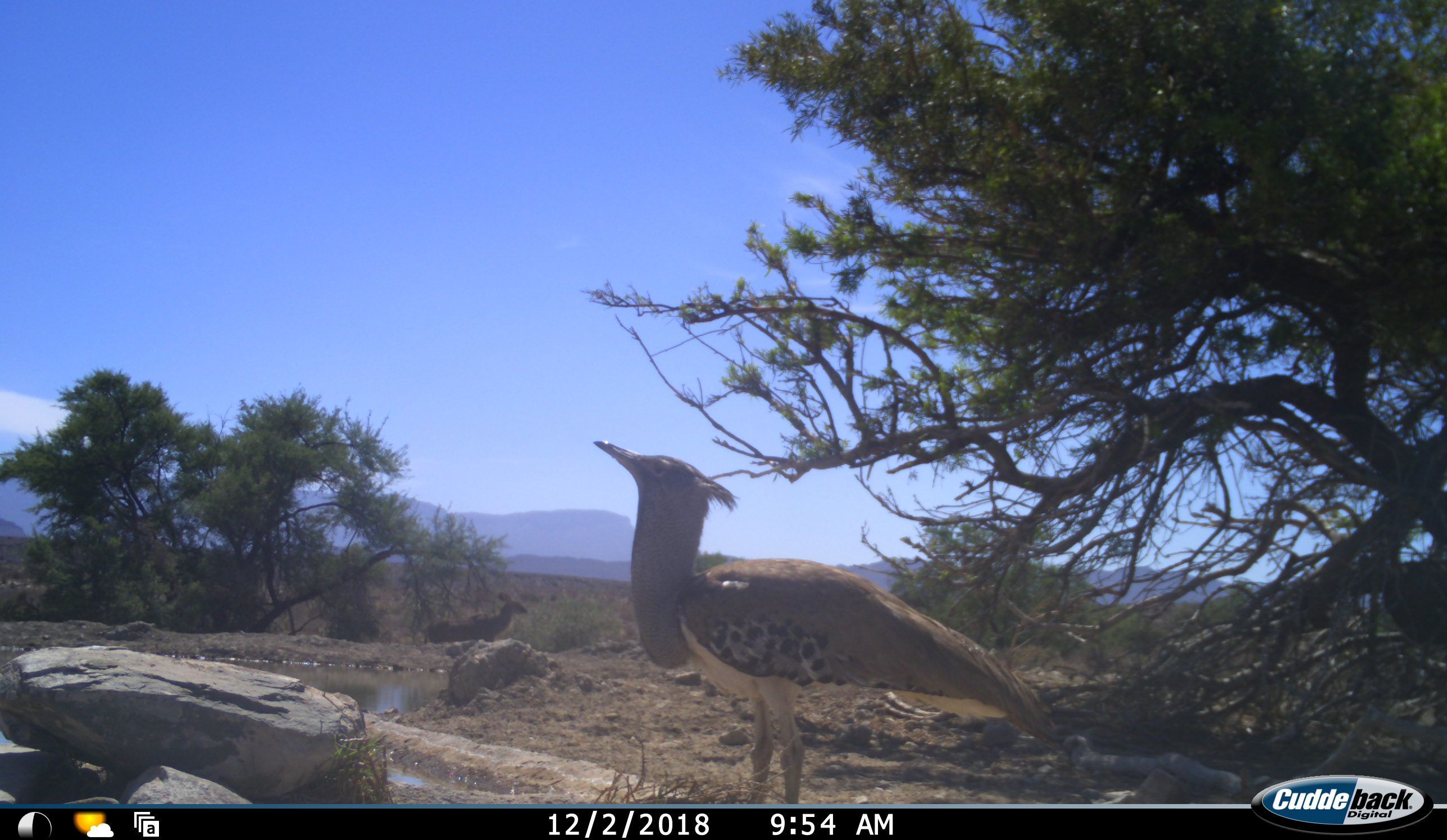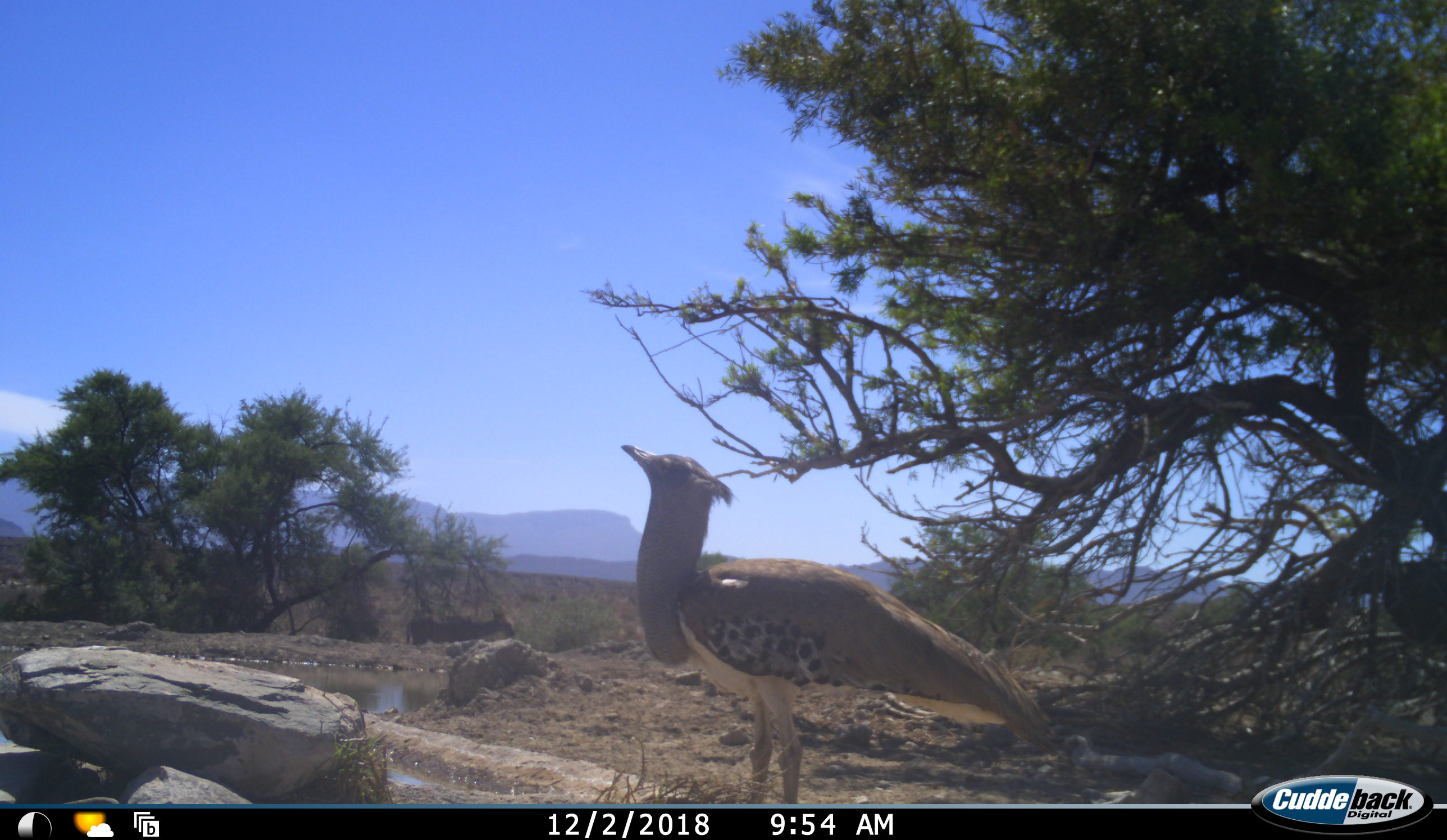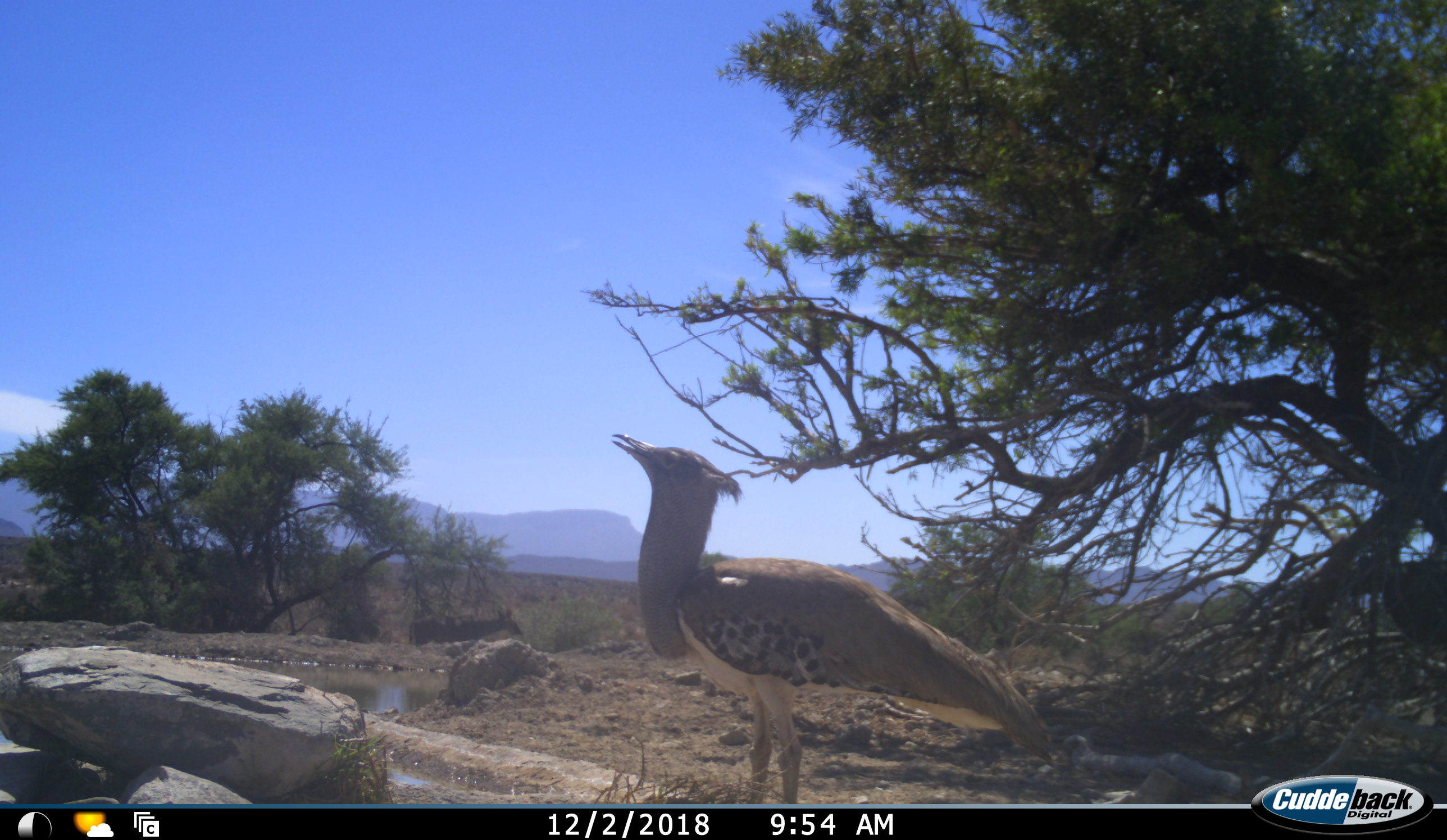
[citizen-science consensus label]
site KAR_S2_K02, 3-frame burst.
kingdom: Animalia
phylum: Chordata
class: Aves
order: Otidiformes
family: Otididae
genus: Ardeotis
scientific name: Ardeotis kori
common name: kori bustard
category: bustardkori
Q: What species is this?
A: Bustardkori (kori bustard) (Ardeotis kori).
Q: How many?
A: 1.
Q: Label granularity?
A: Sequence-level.